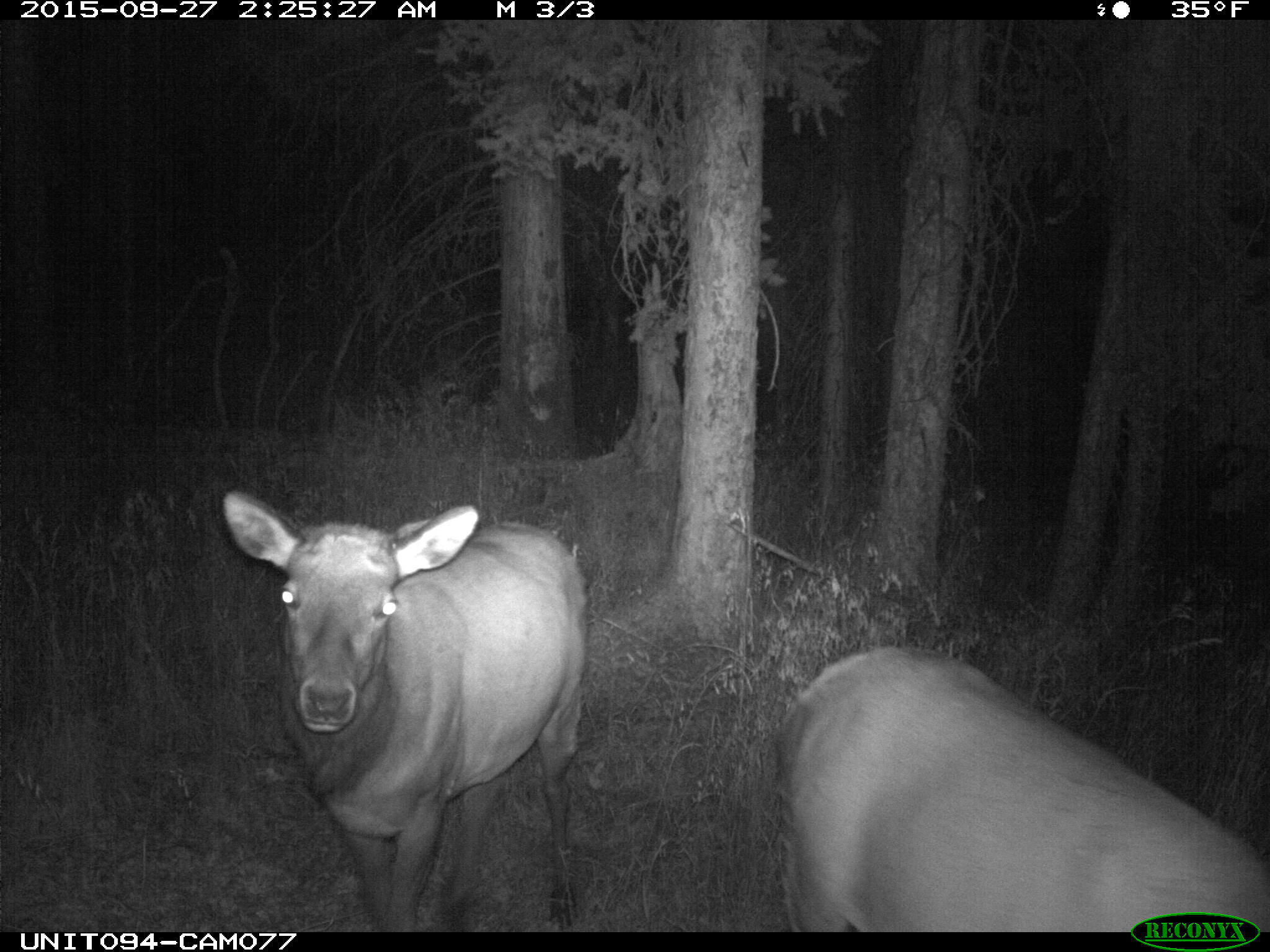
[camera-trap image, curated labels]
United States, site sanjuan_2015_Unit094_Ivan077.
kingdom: Animalia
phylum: Chordata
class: Mammalia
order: Artiodactyla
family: Cervidae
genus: Cervus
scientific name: Cervus elaphus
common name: red deer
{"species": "Cervus elaphus (red deer)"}